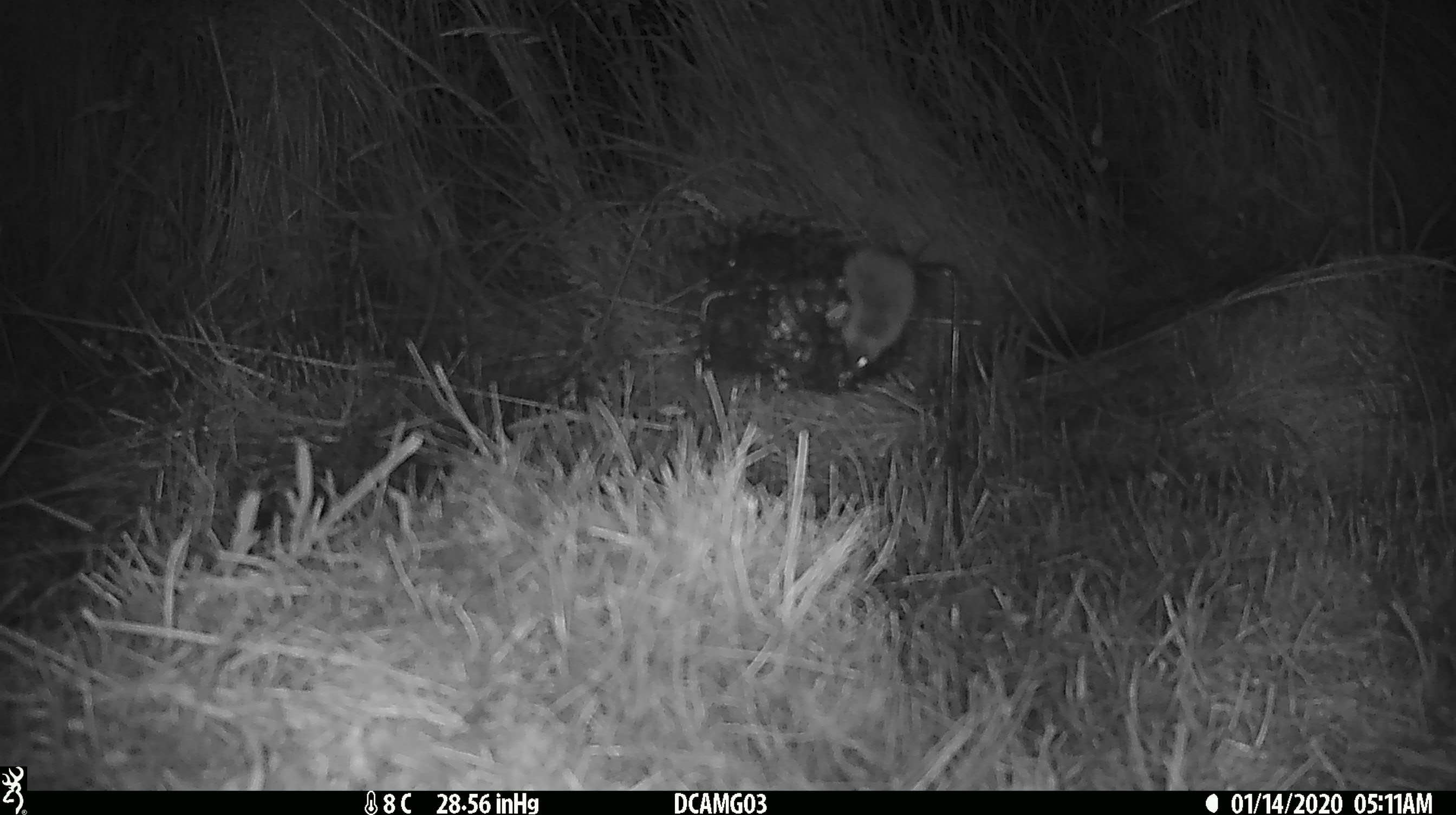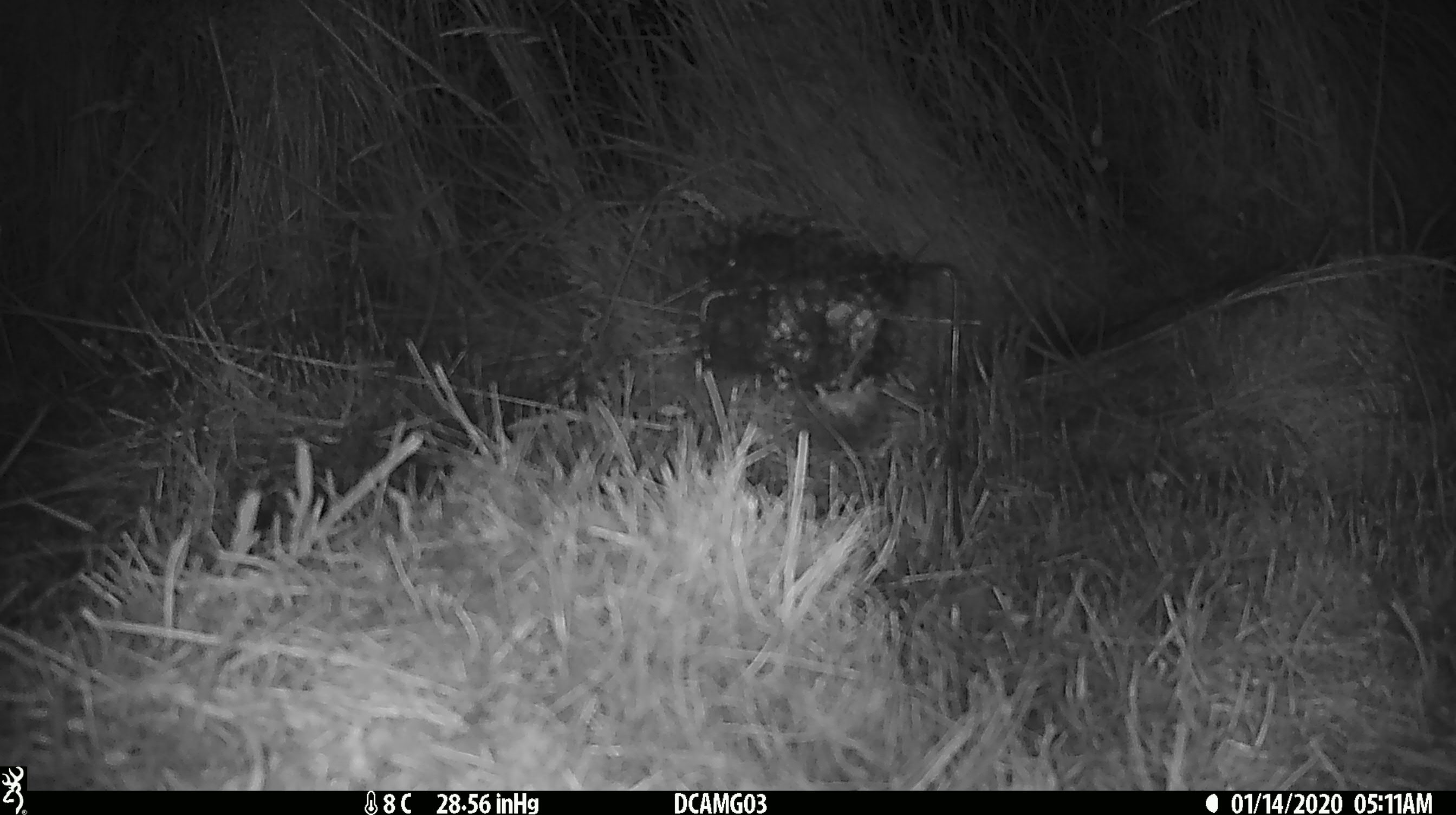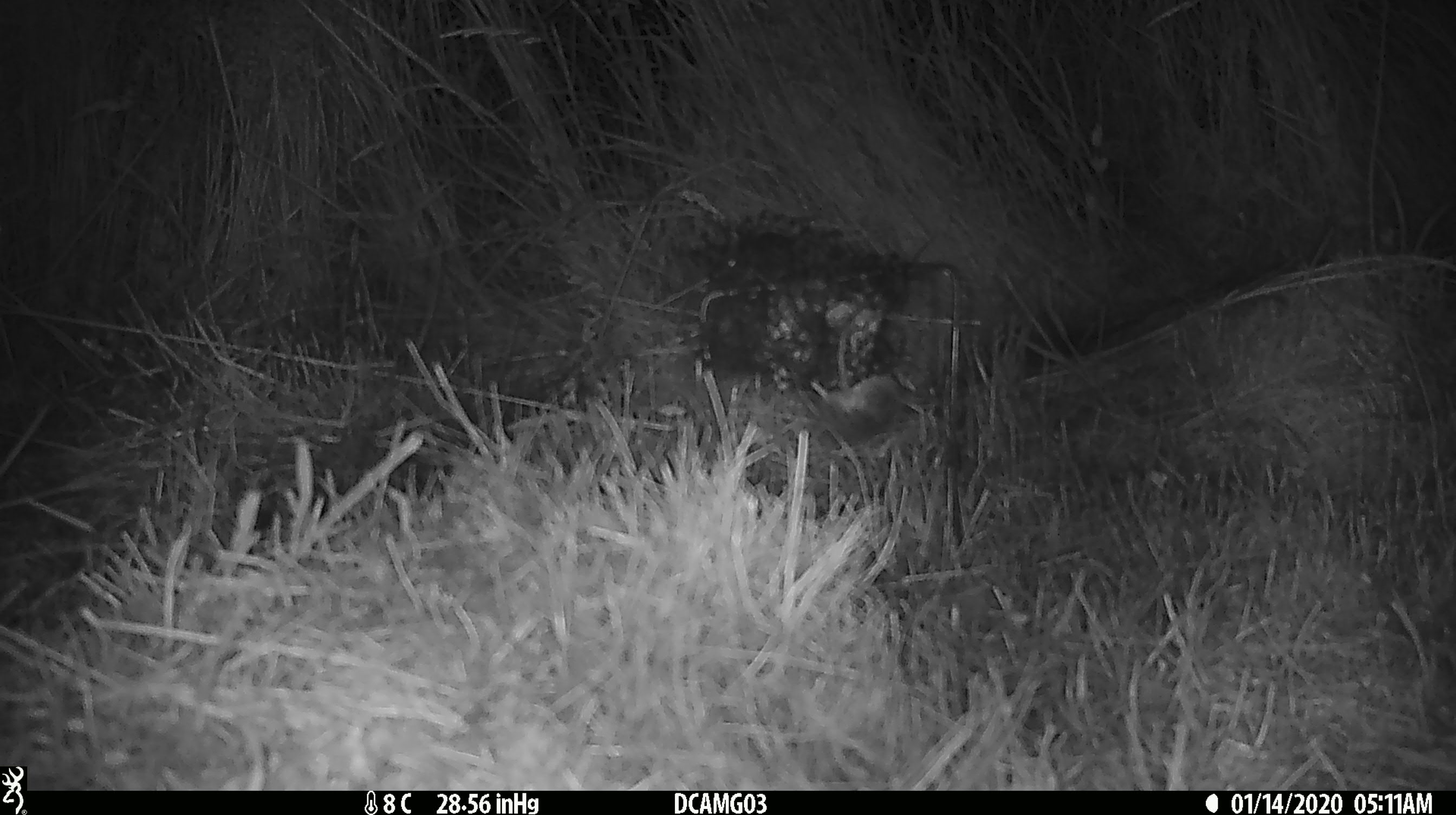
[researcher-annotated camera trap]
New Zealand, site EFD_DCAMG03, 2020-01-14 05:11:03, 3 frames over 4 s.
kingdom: Animalia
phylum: Chordata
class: Mammalia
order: Rodentia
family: Muridae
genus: Mus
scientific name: Mus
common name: mouse